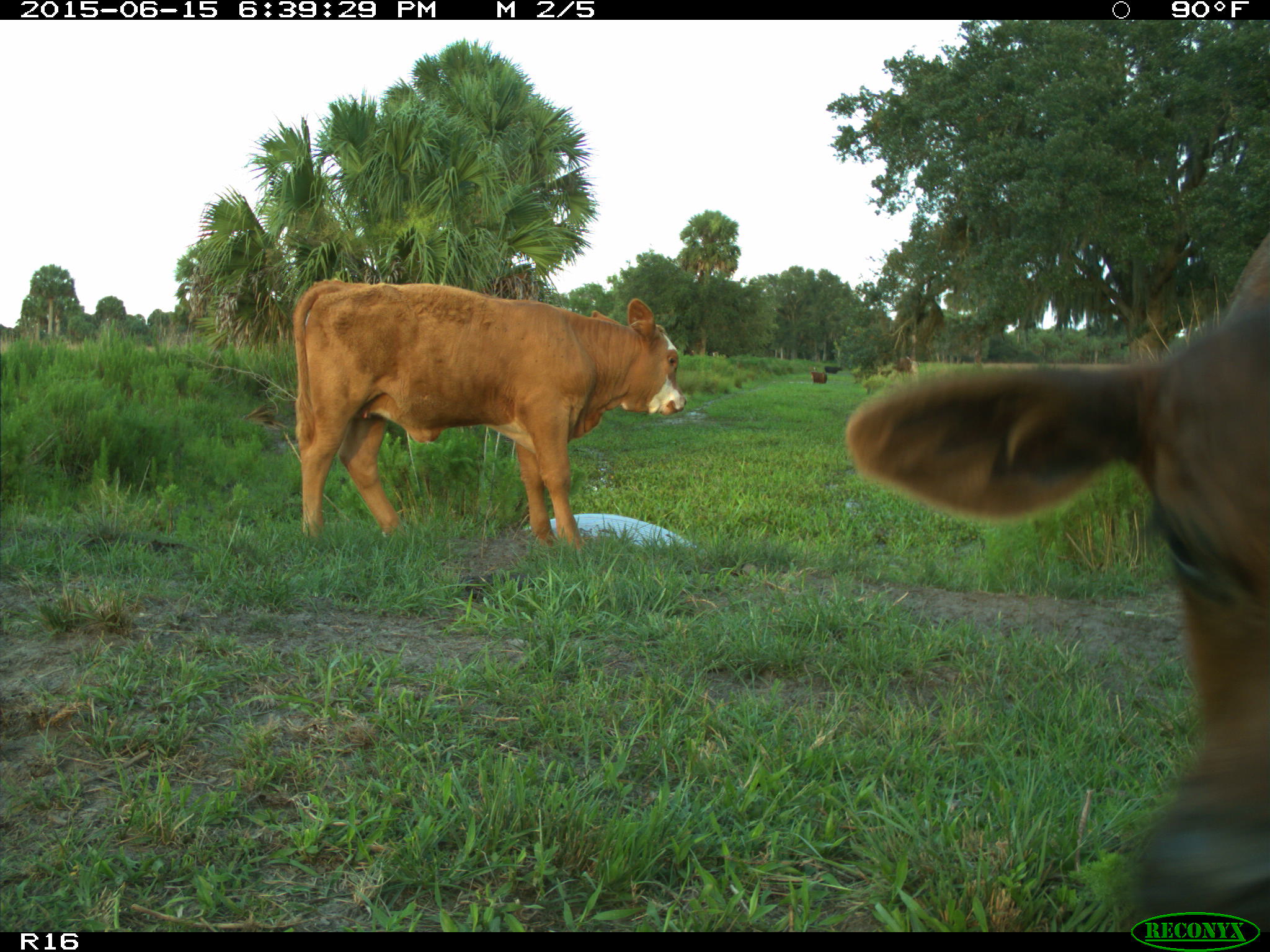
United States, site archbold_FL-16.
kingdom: Animalia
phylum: Chordata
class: Mammalia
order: Artiodactyla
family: Bovidae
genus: Bos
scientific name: Bos taurus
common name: domestic cow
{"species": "Bos taurus (domestic cow)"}